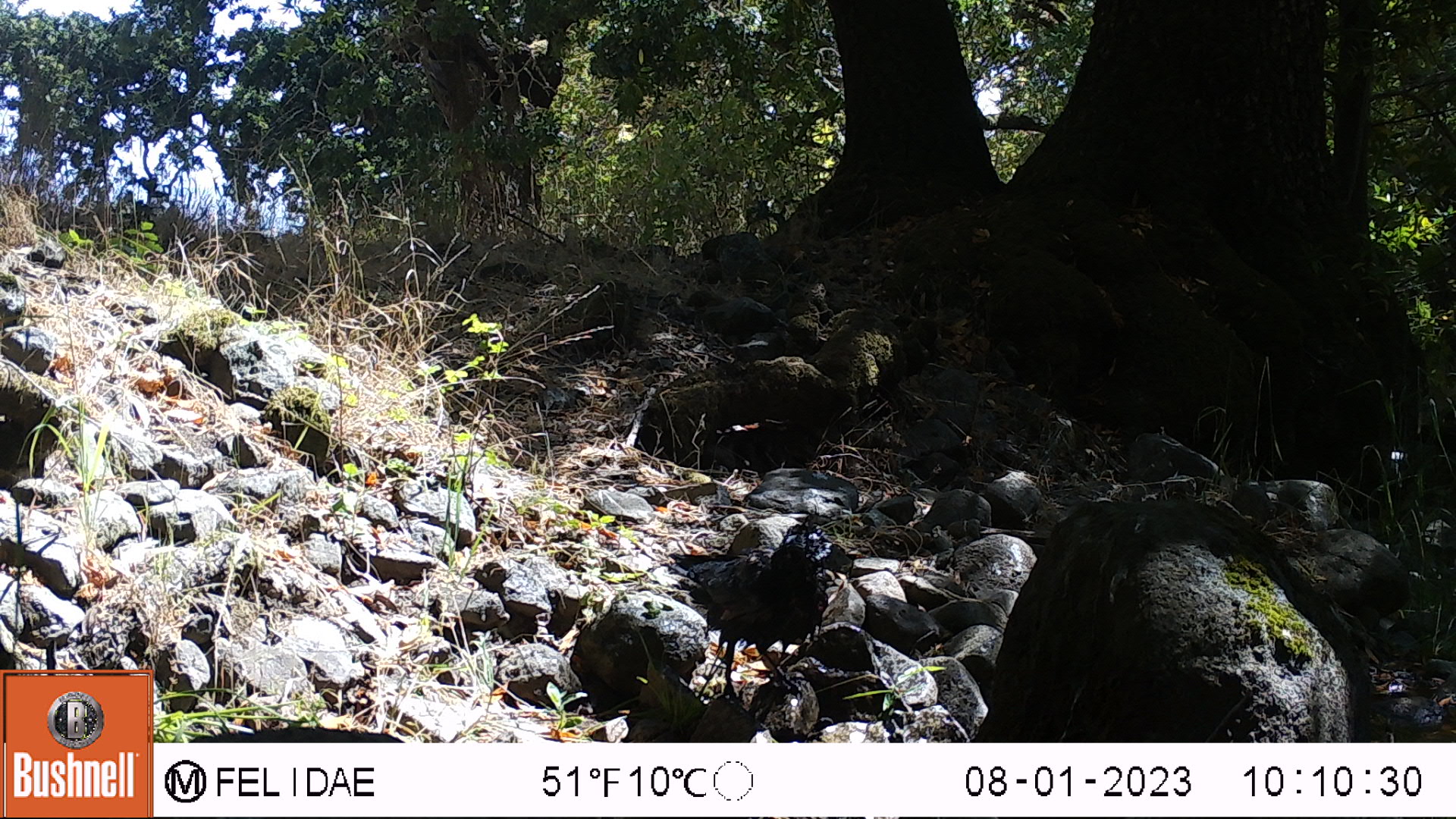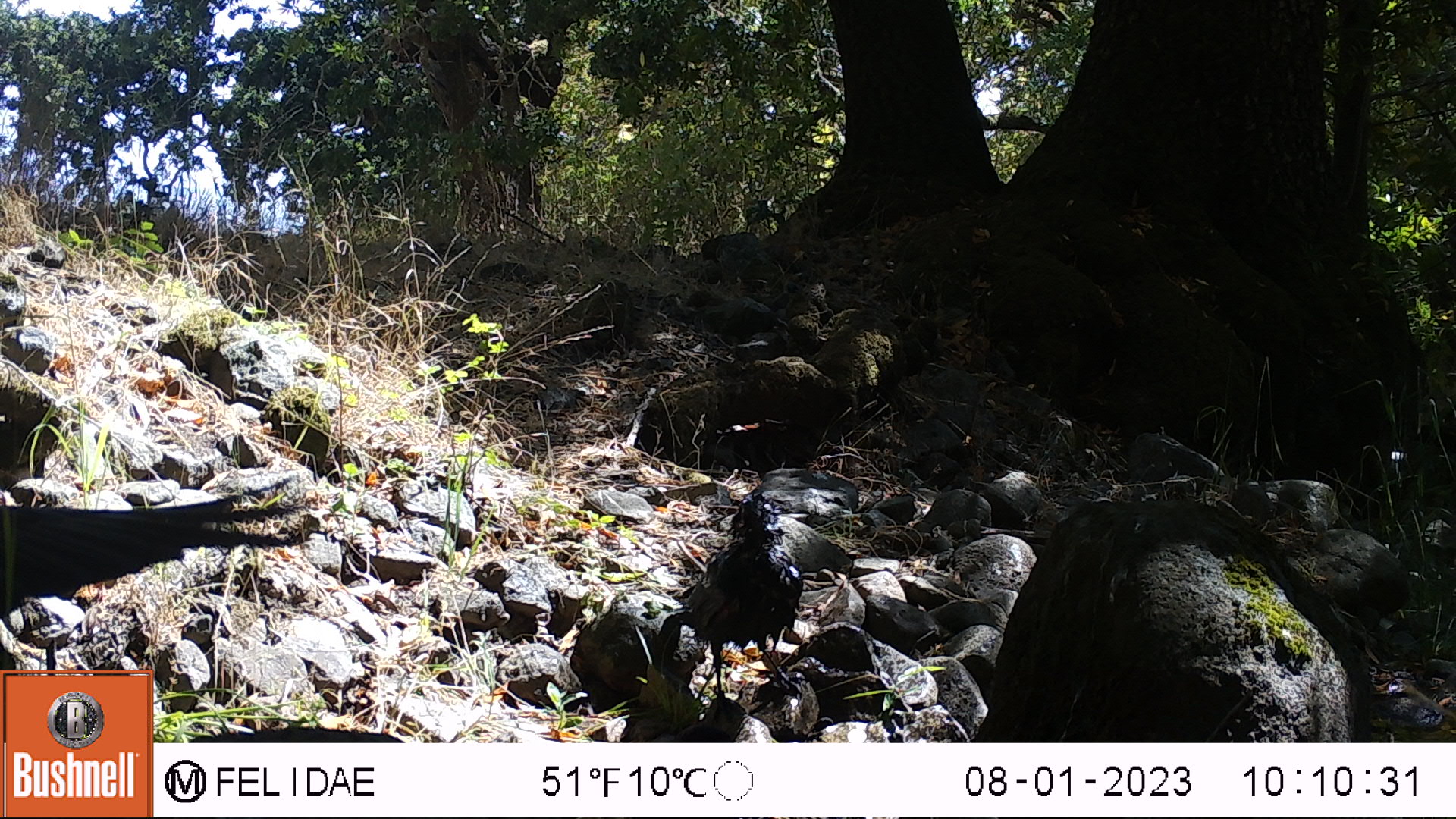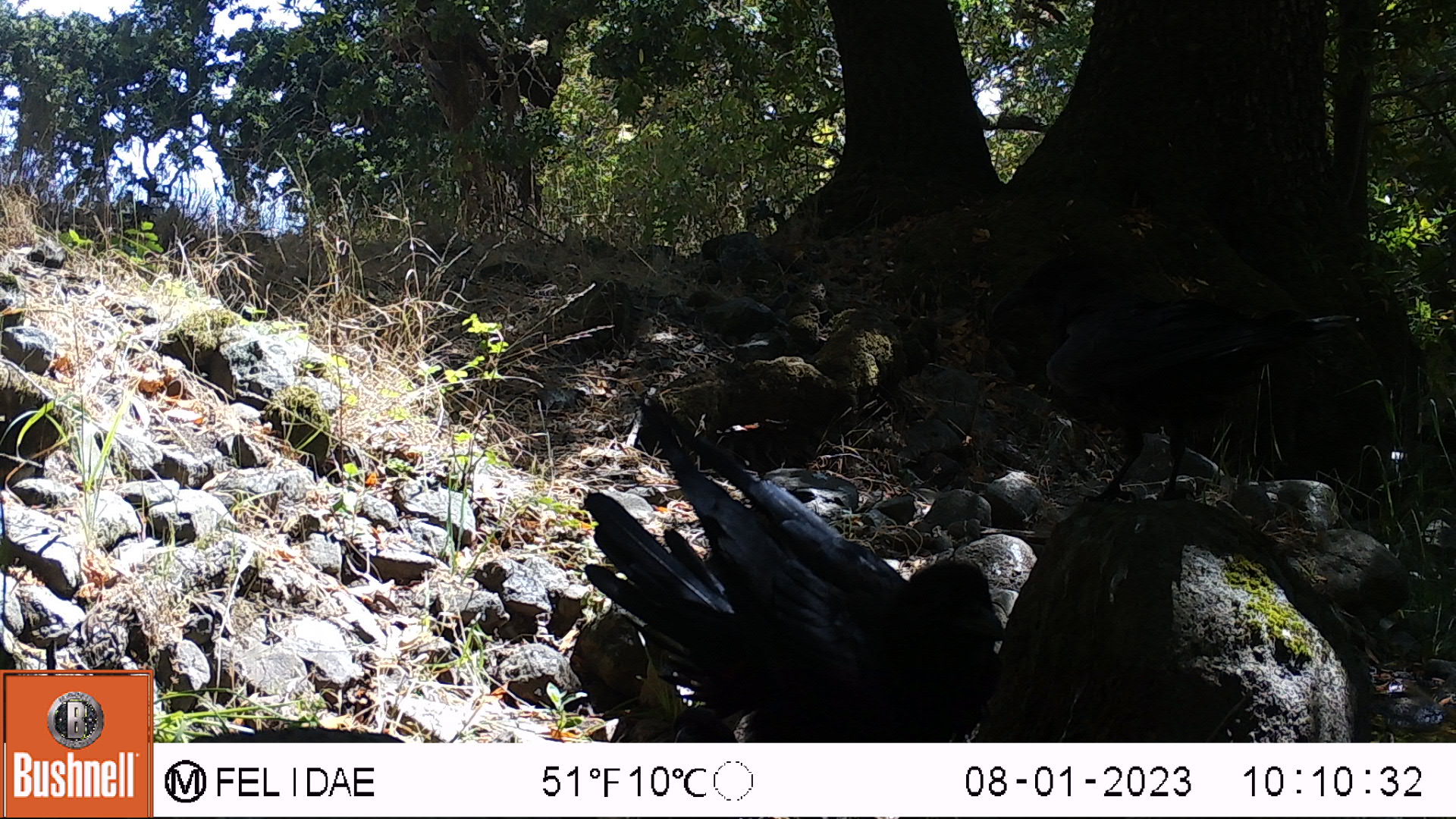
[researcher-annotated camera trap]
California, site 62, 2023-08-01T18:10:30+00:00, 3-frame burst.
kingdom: Animalia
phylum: Chordata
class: Aves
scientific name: Aves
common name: bird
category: unknown bird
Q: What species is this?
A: Unknown bird (bird) (Aves).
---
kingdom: Animalia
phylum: Chordata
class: Aves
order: Passeriformes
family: Corvidae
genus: Corvus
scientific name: Corvus brachyrhynchos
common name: american crow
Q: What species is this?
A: American crow (Corvus brachyrhynchos).